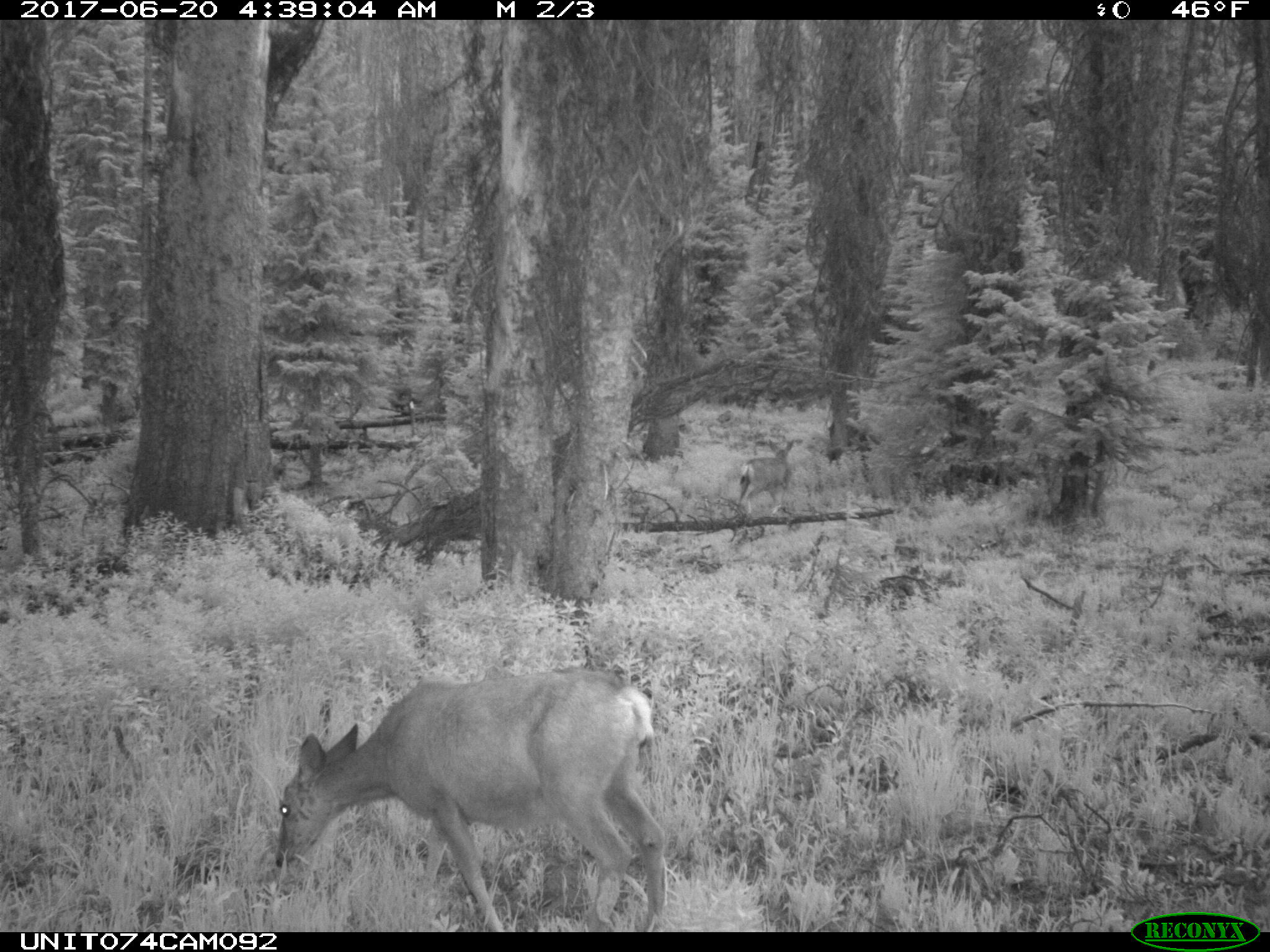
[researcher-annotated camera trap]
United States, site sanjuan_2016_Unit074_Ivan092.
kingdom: Animalia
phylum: Chordata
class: Mammalia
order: Artiodactyla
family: Cervidae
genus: Odocoileus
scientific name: Odocoileus hemionus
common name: mule deer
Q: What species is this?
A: Odocoileus hemionus (mule deer).